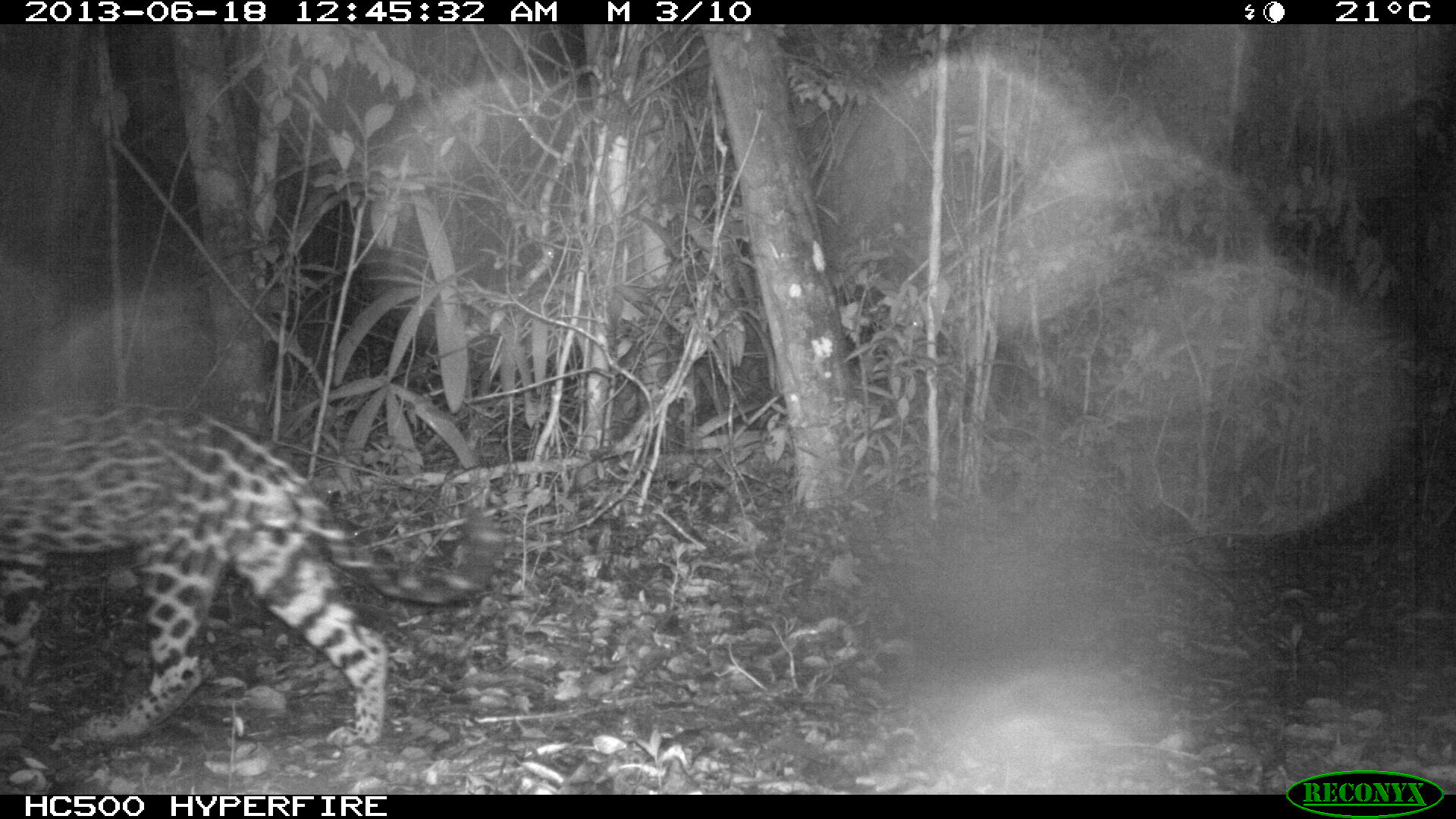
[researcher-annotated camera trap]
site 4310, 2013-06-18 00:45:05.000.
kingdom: Animalia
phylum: Chordata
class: Mammalia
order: Carnivora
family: Felidae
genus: Panthera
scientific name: Panthera onca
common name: jaguar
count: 1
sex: female